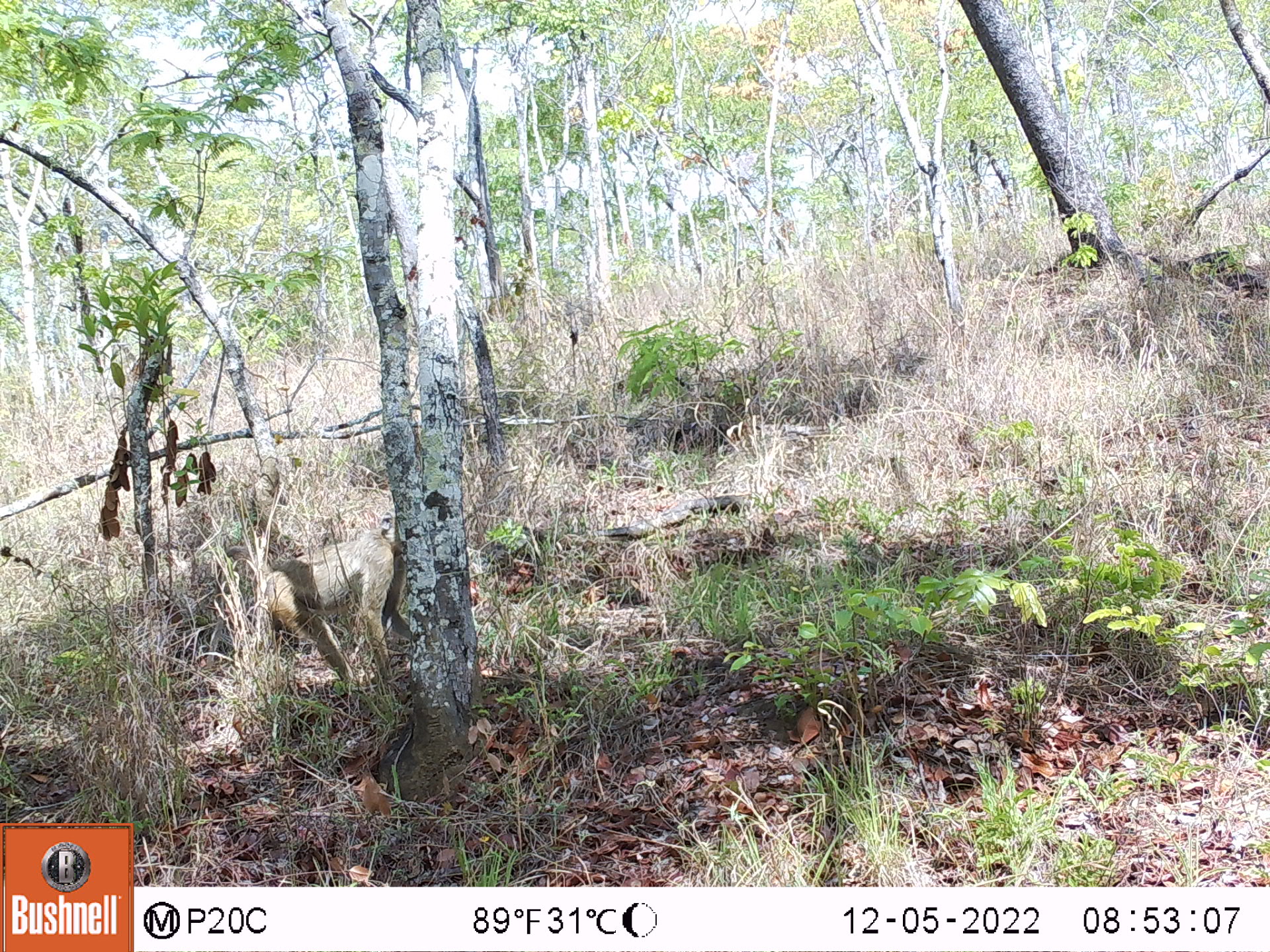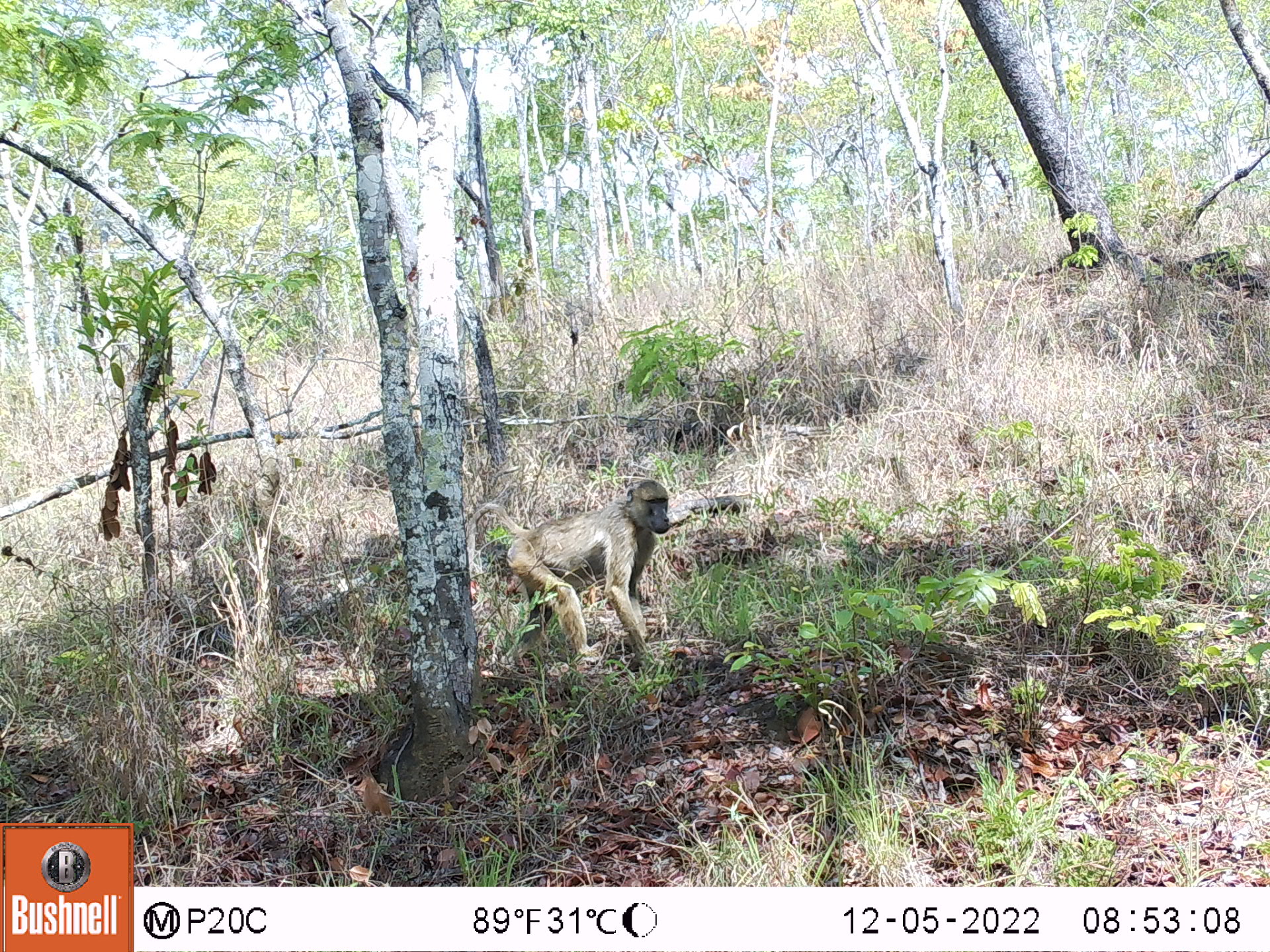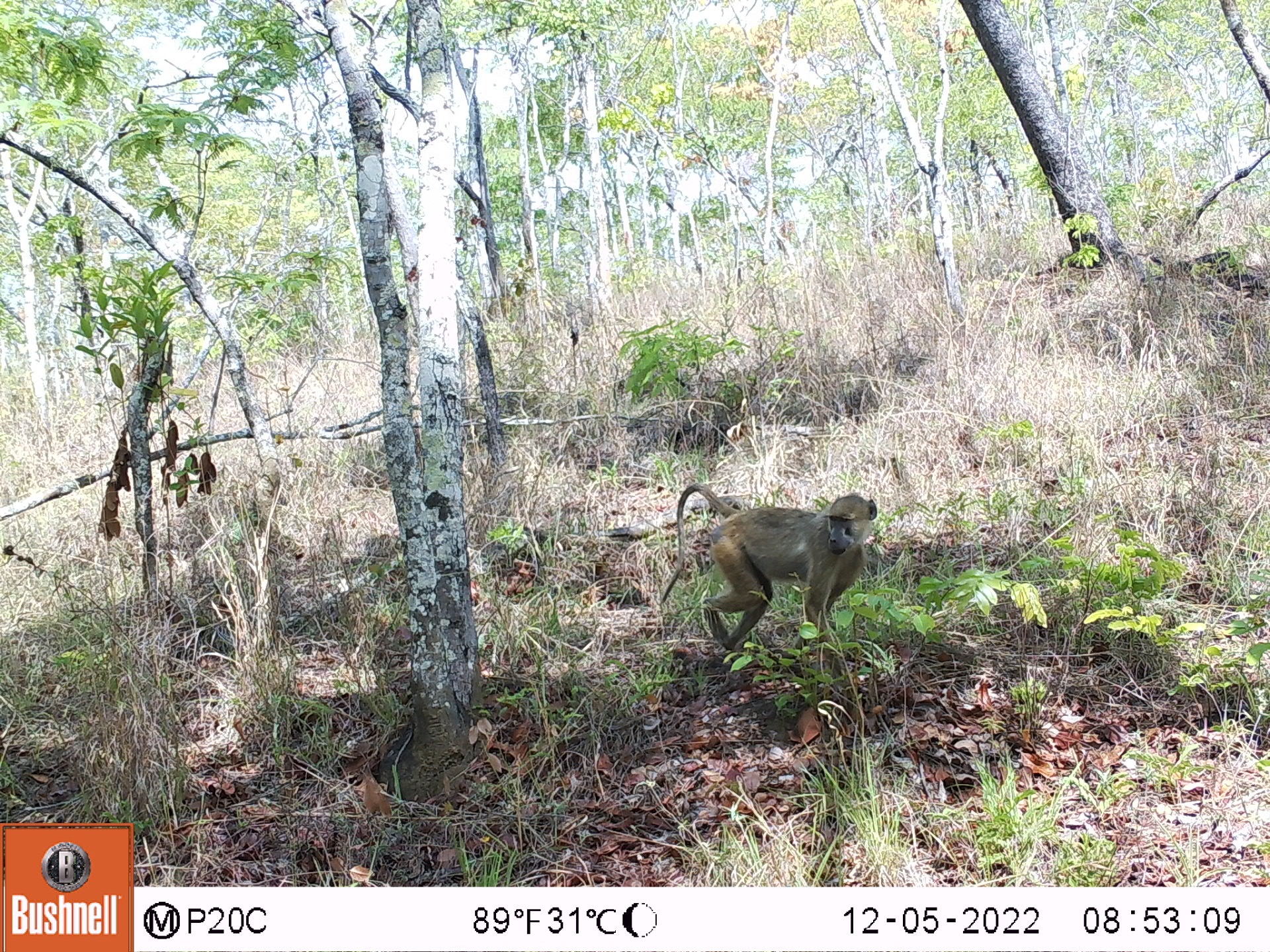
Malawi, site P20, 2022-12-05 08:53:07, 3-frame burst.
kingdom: Animalia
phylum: Chordata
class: Mammalia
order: Primates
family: Cercopithecidae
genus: Papio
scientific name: Papio cynocephalus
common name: yellow baboon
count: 1